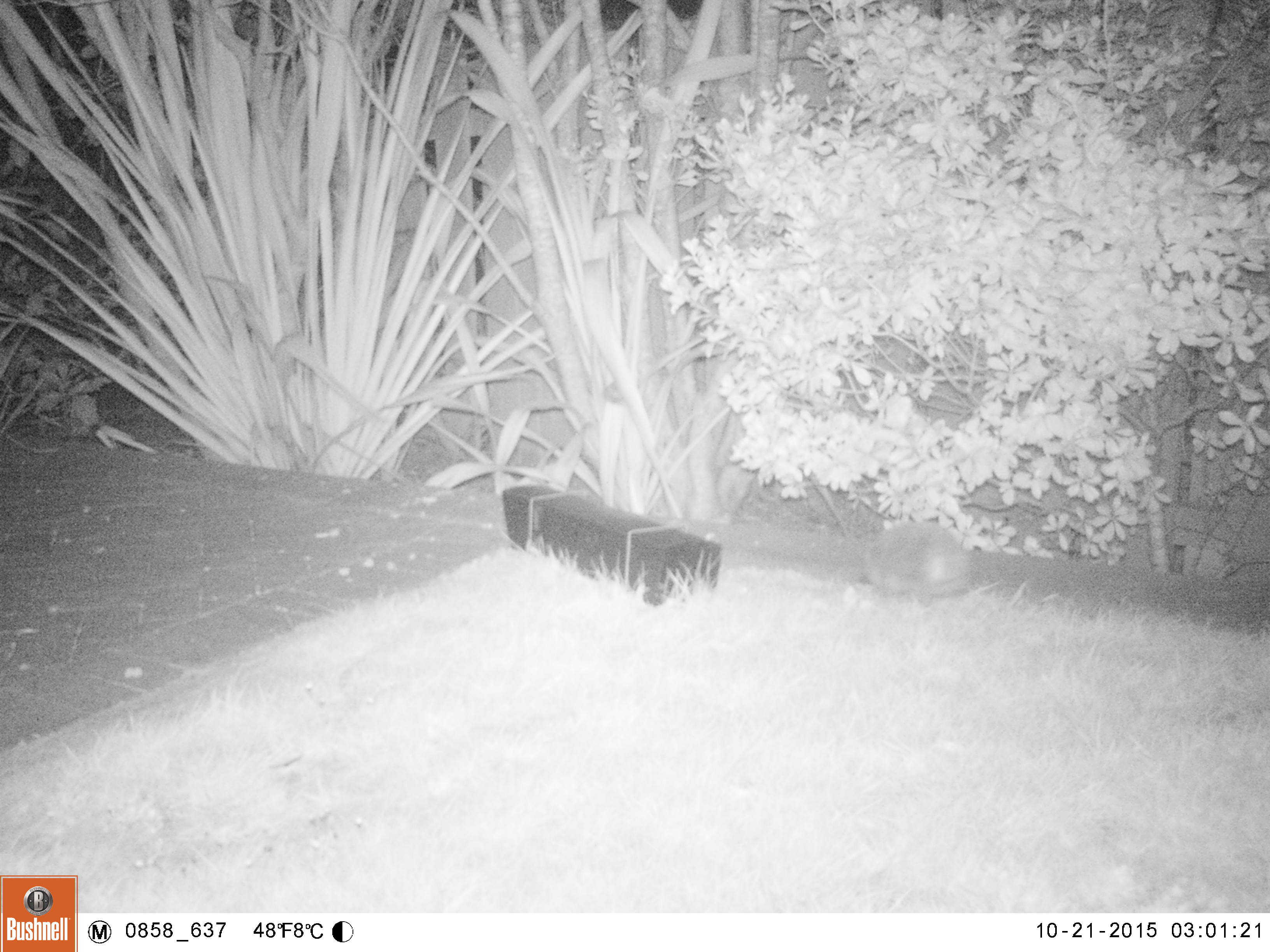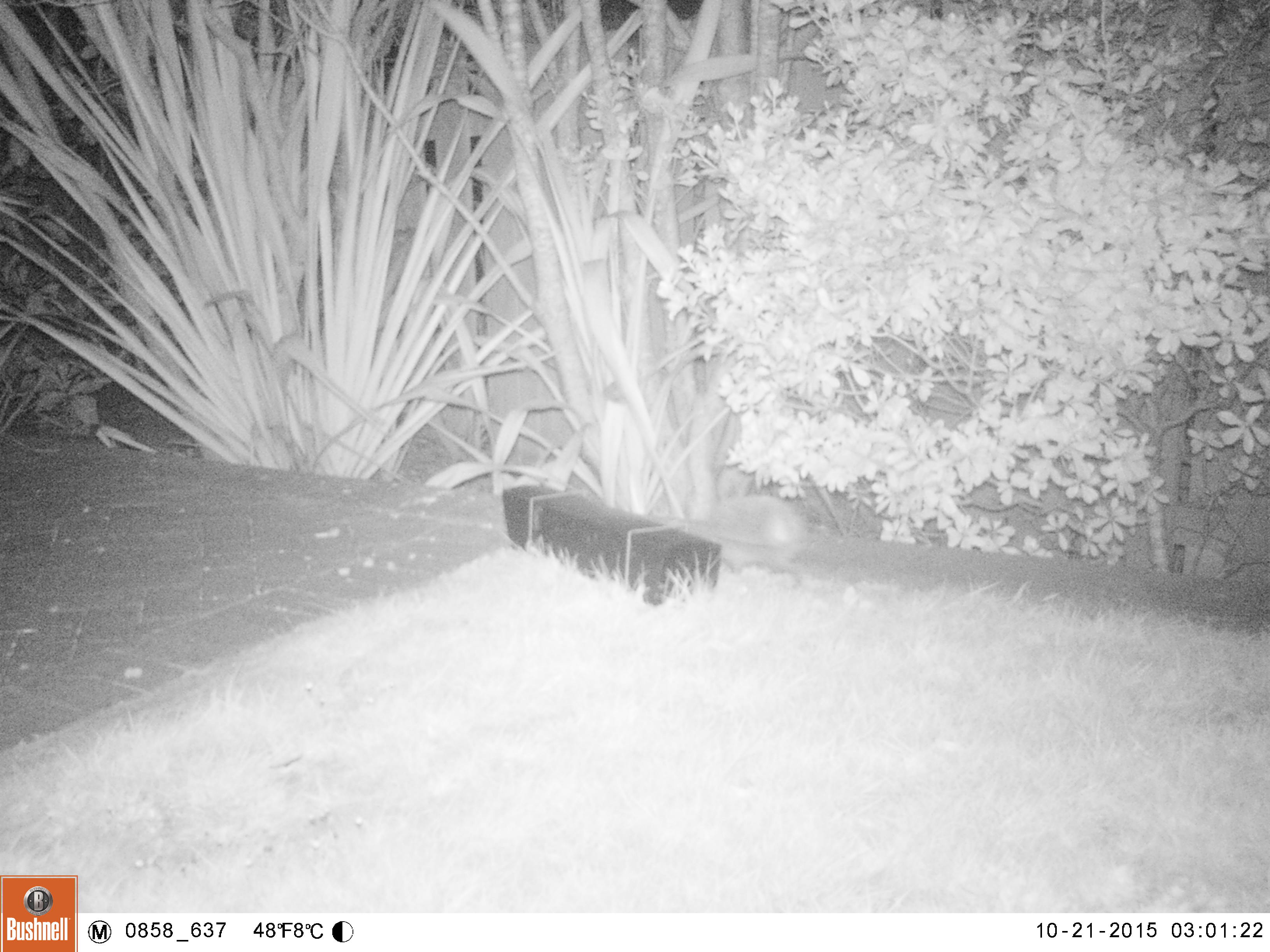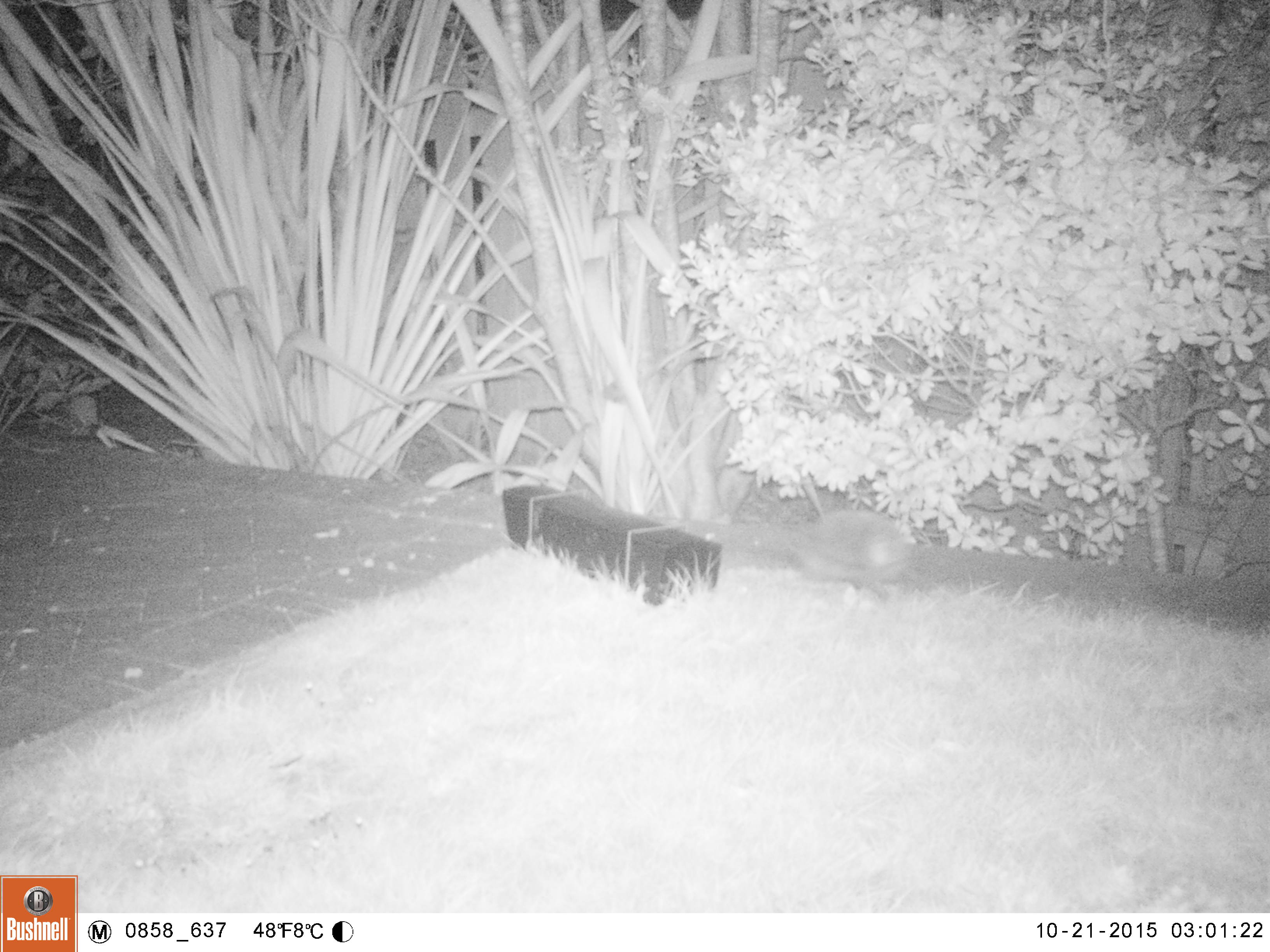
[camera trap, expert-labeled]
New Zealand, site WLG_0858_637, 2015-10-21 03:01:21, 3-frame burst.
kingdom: Animalia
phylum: Chordata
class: Mammalia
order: Eulipotyphla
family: Erinaceidae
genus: Erinaceus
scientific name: Erinaceus europaeus europaeus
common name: european hedgehog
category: hedgehog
Hedgehog (european hedgehog) (Erinaceus europaeus europaeus).